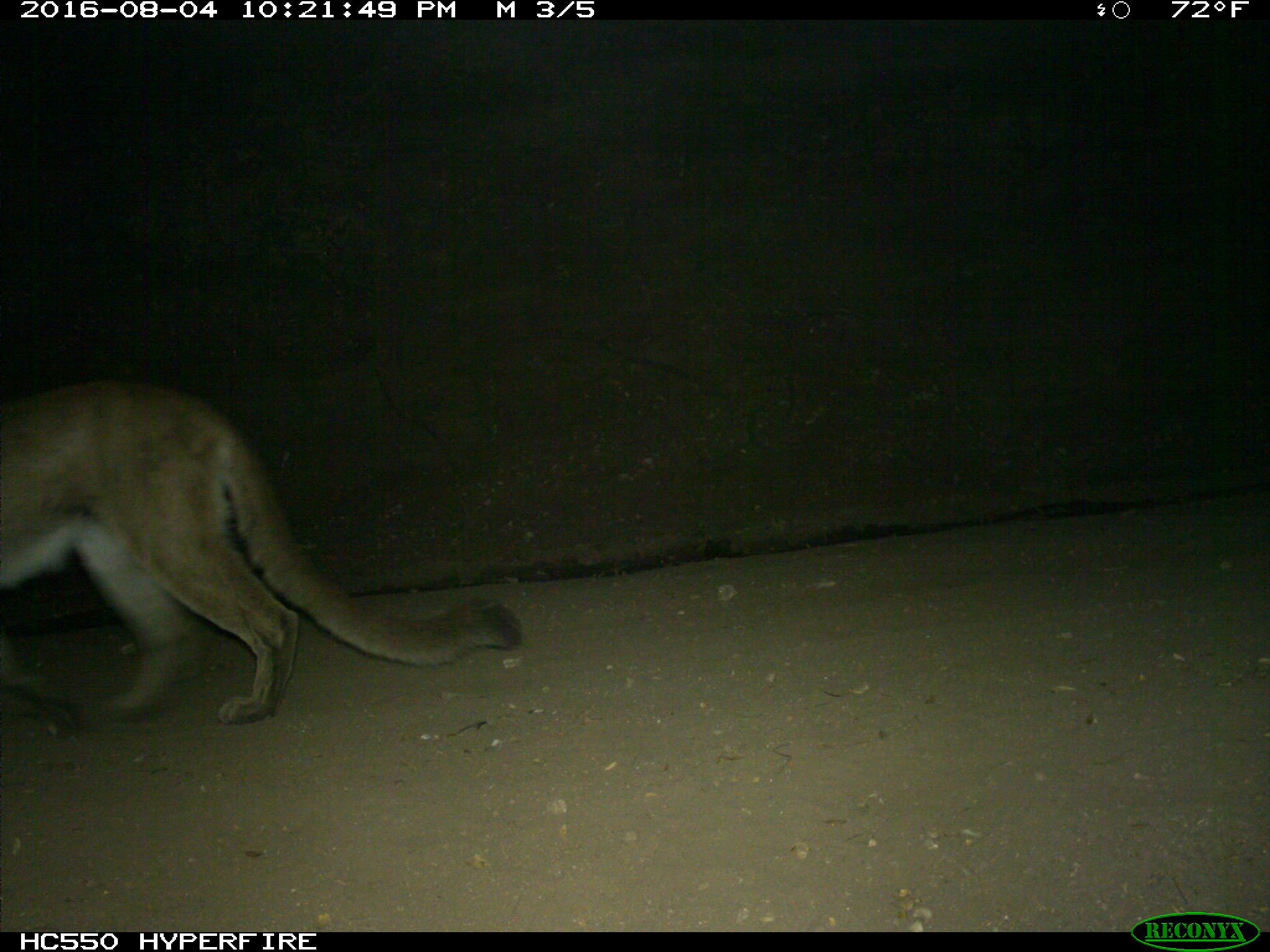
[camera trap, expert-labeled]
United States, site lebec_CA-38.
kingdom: Animalia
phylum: Chordata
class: Mammalia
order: Carnivora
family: Felidae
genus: Puma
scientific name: Puma concolor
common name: mountain lion